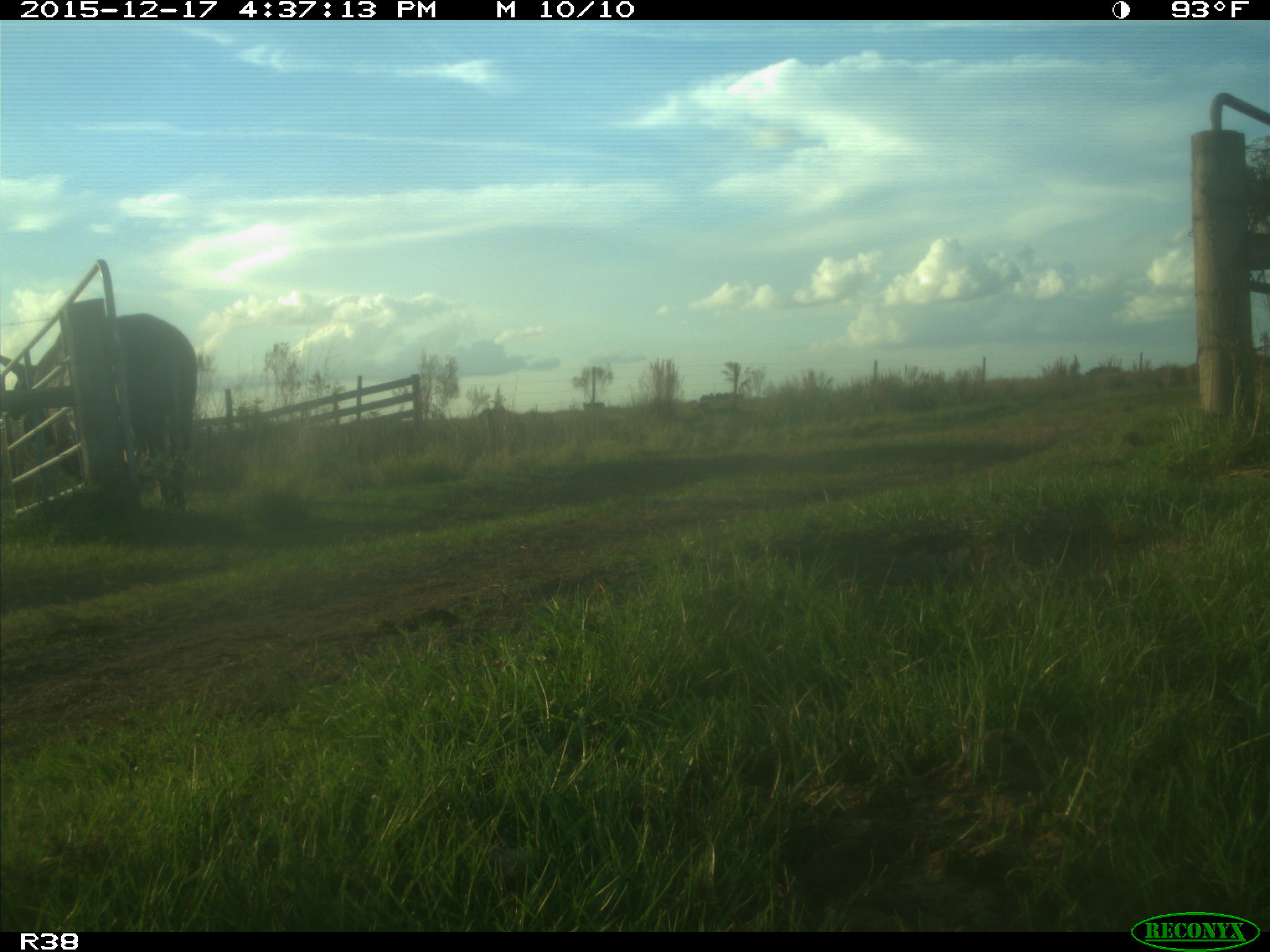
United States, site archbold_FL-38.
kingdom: Animalia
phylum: Chordata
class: Mammalia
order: Artiodactyla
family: Bovidae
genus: Bos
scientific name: Bos taurus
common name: domestic cow